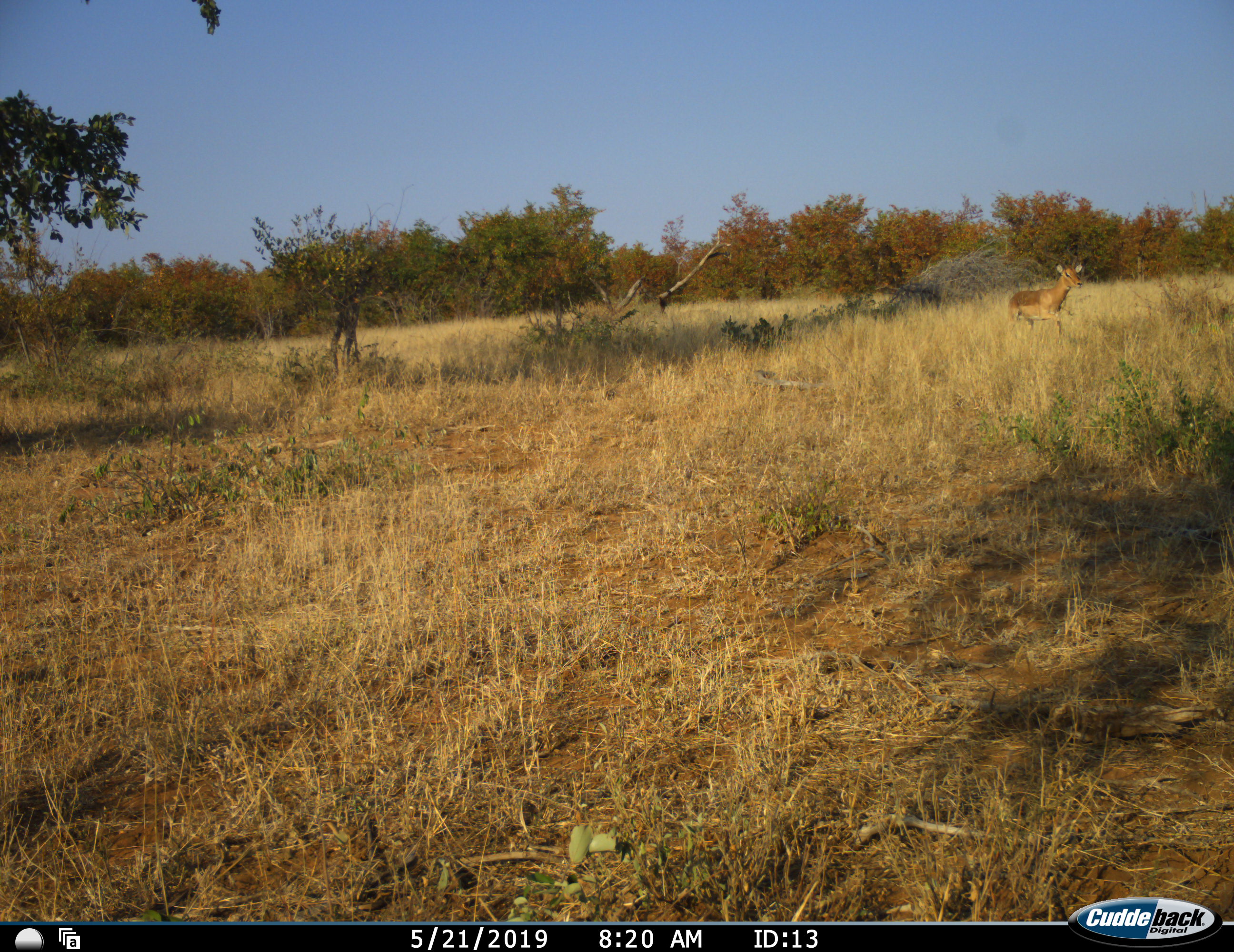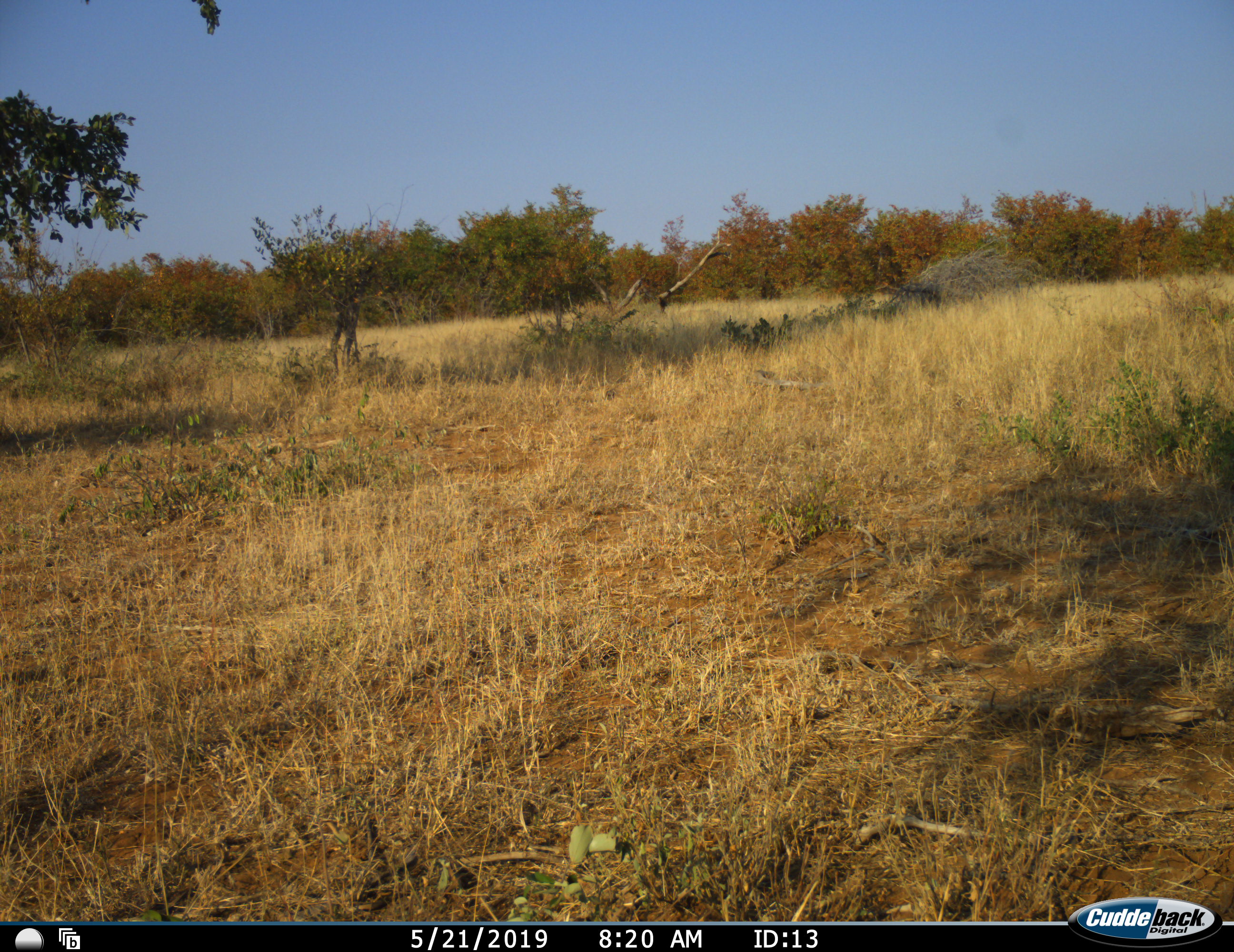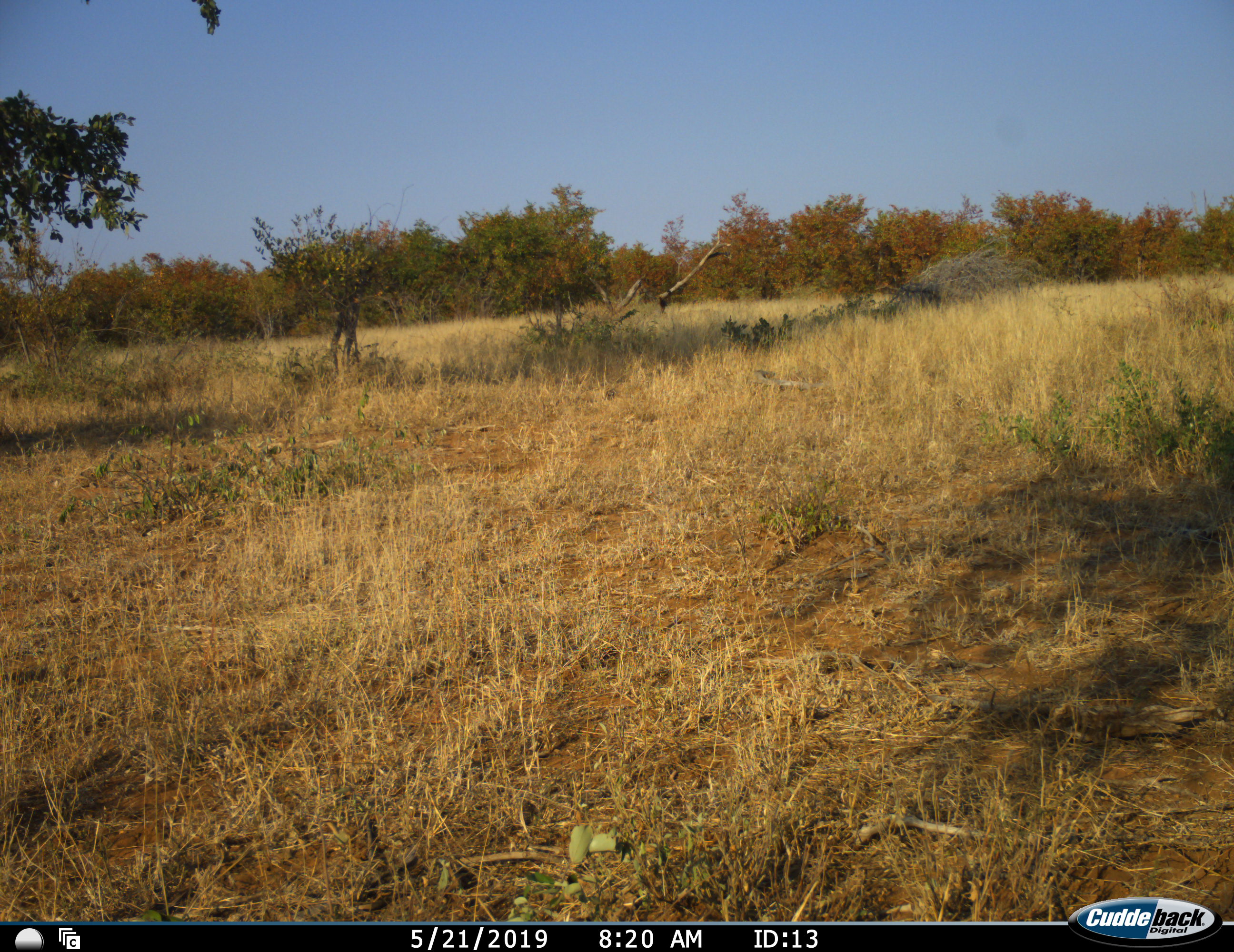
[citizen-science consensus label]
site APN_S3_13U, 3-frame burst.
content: unidentified animal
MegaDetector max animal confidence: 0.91